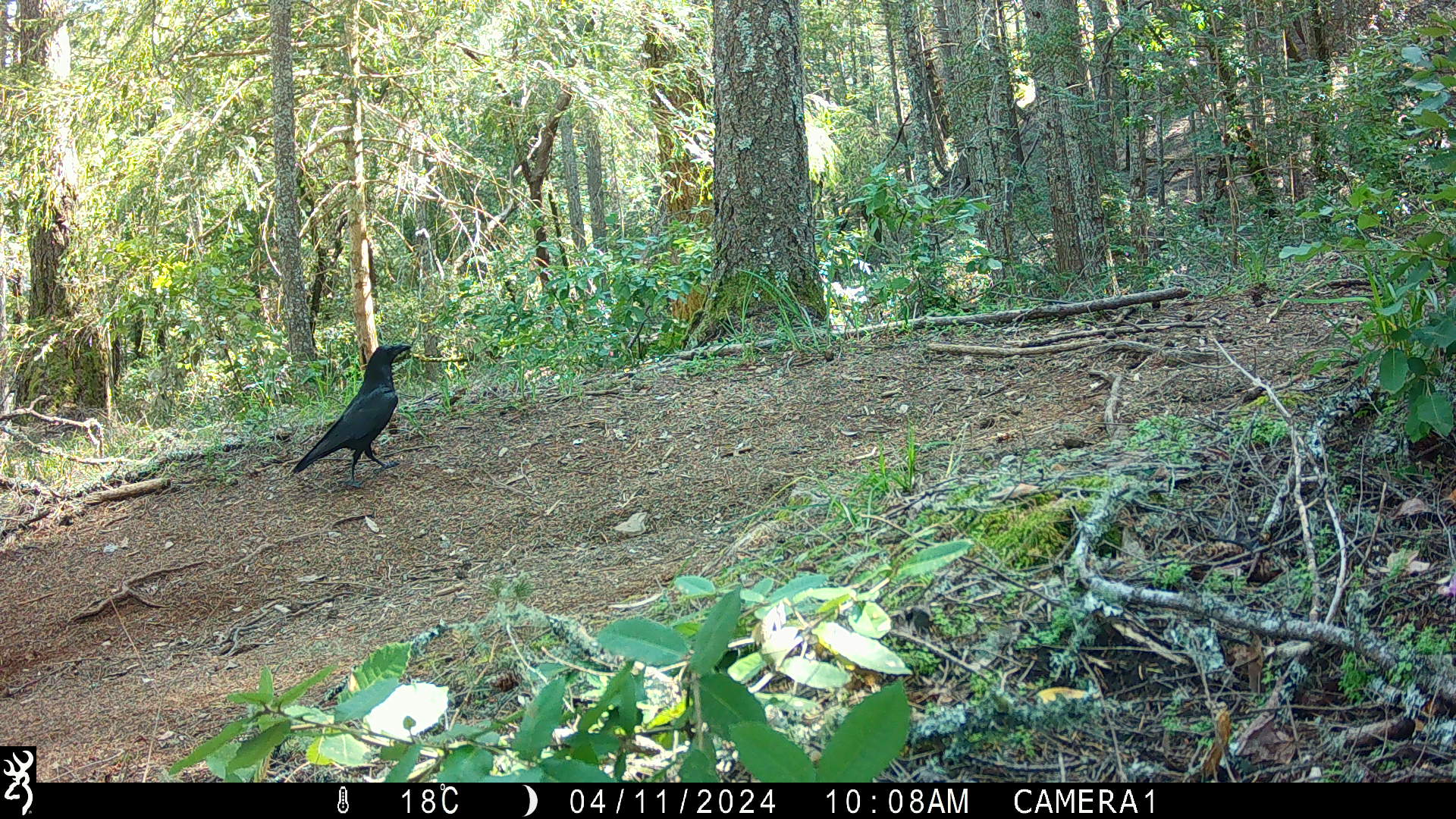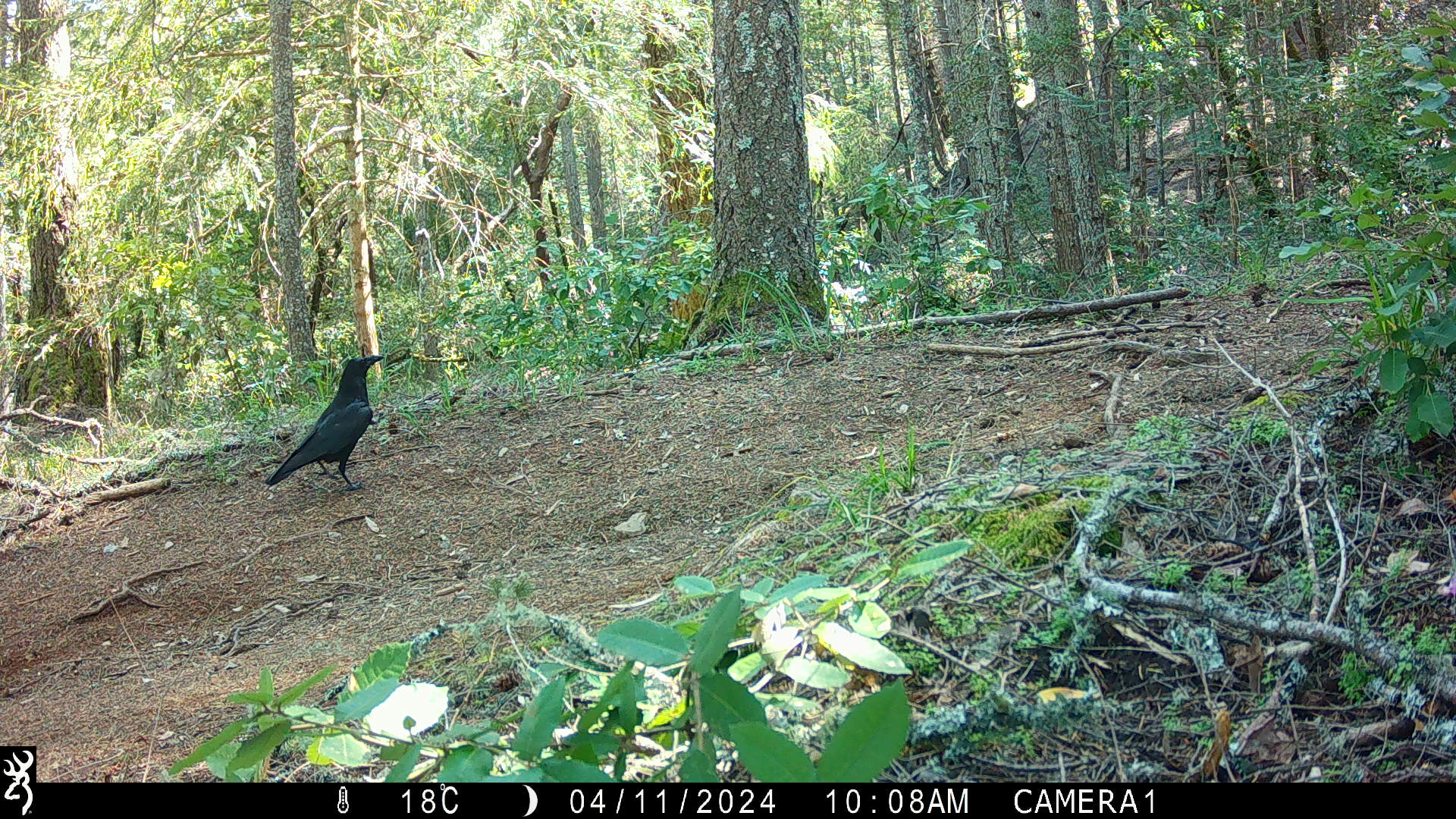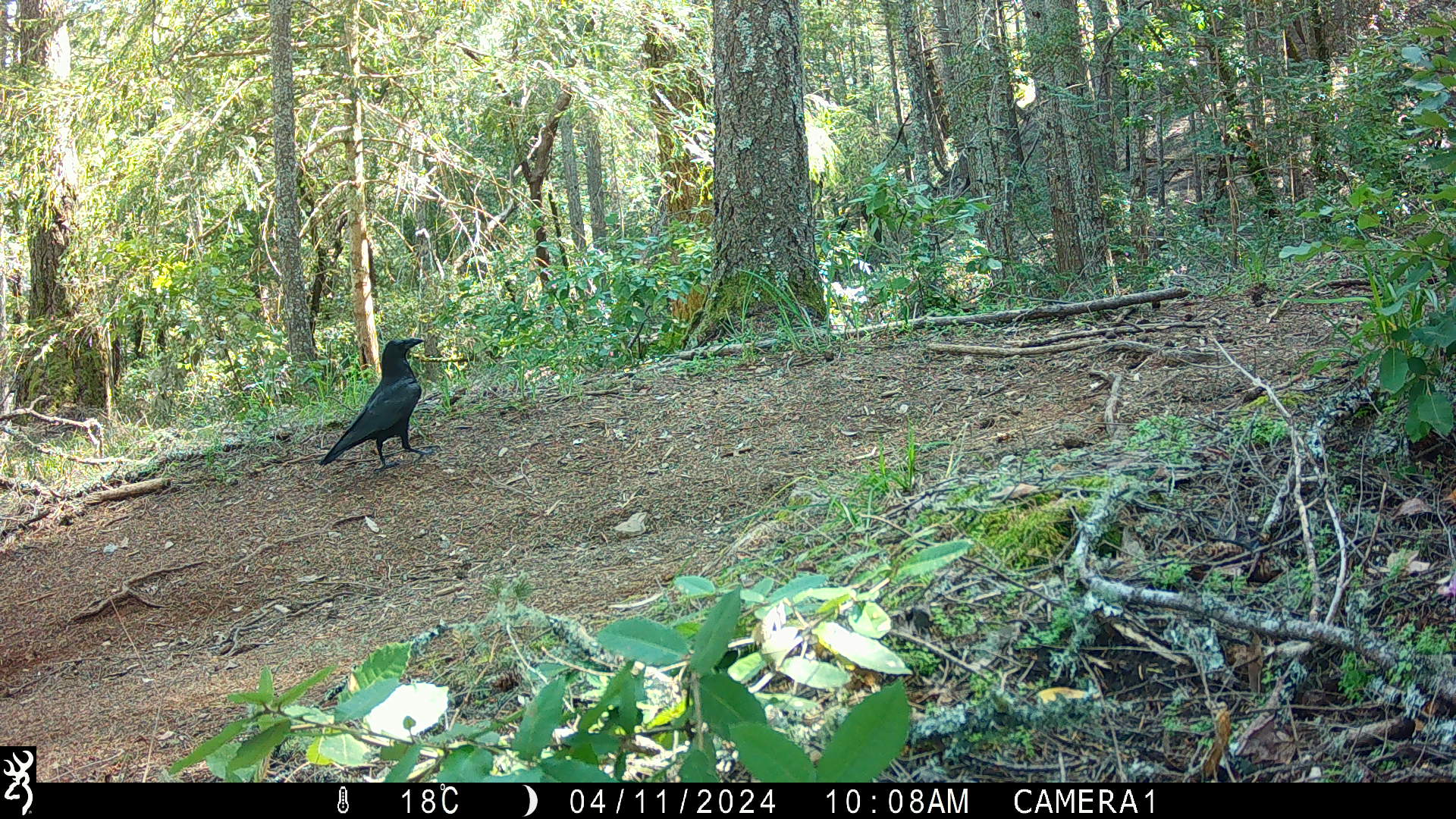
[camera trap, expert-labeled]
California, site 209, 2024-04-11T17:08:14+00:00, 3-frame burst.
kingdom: Animalia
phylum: Chordata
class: Aves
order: Passeriformes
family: Corvidae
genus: Corvus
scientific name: Corvus corax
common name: common raven